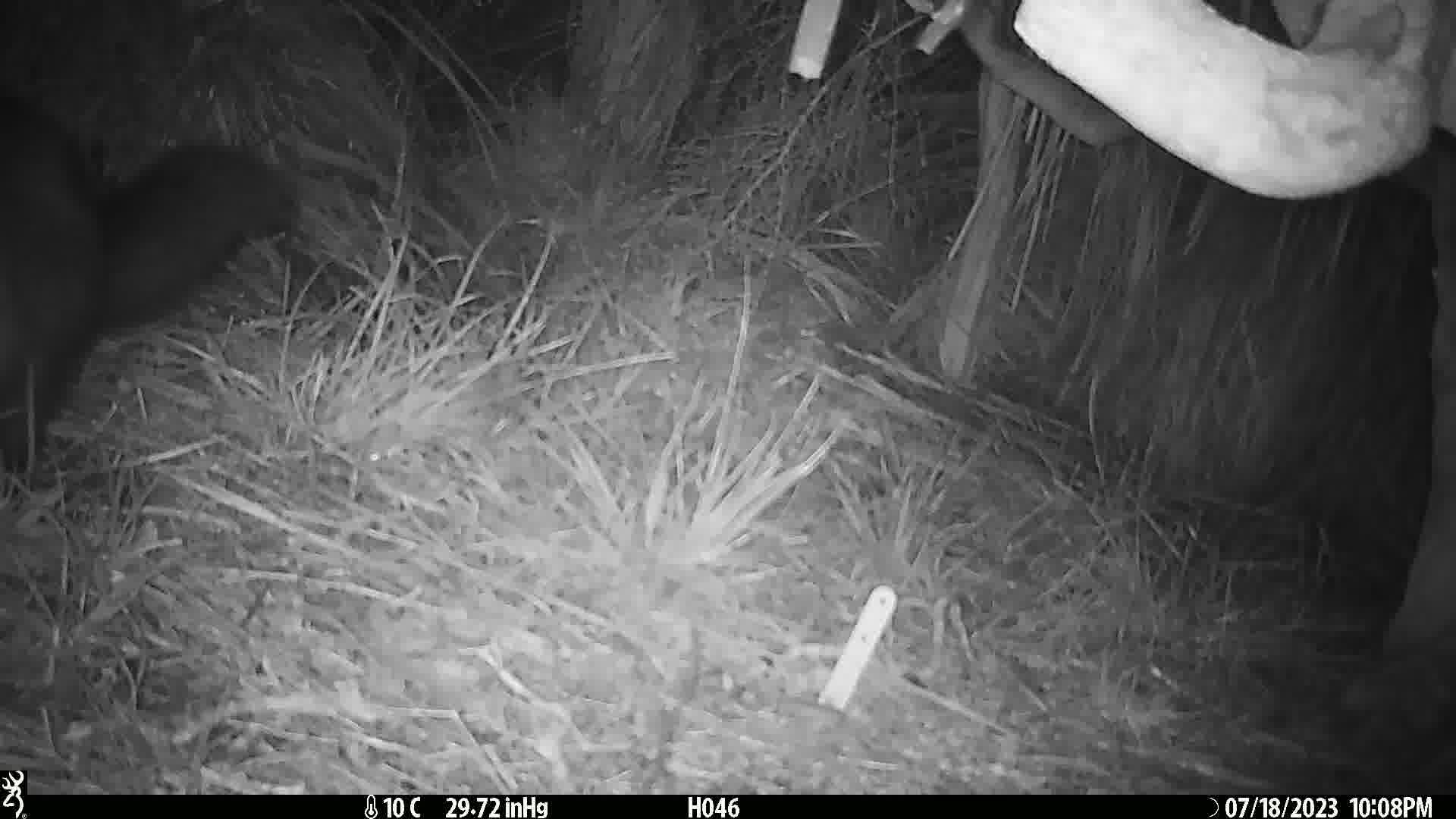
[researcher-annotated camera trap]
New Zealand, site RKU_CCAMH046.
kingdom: Animalia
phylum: Chordata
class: Mammalia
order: Diprotodontia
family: Phalangeridae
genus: Trichosurus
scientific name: Trichosurus vulpecula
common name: common brushtail possum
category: possum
Possum (common brushtail possum) (Trichosurus vulpecula).